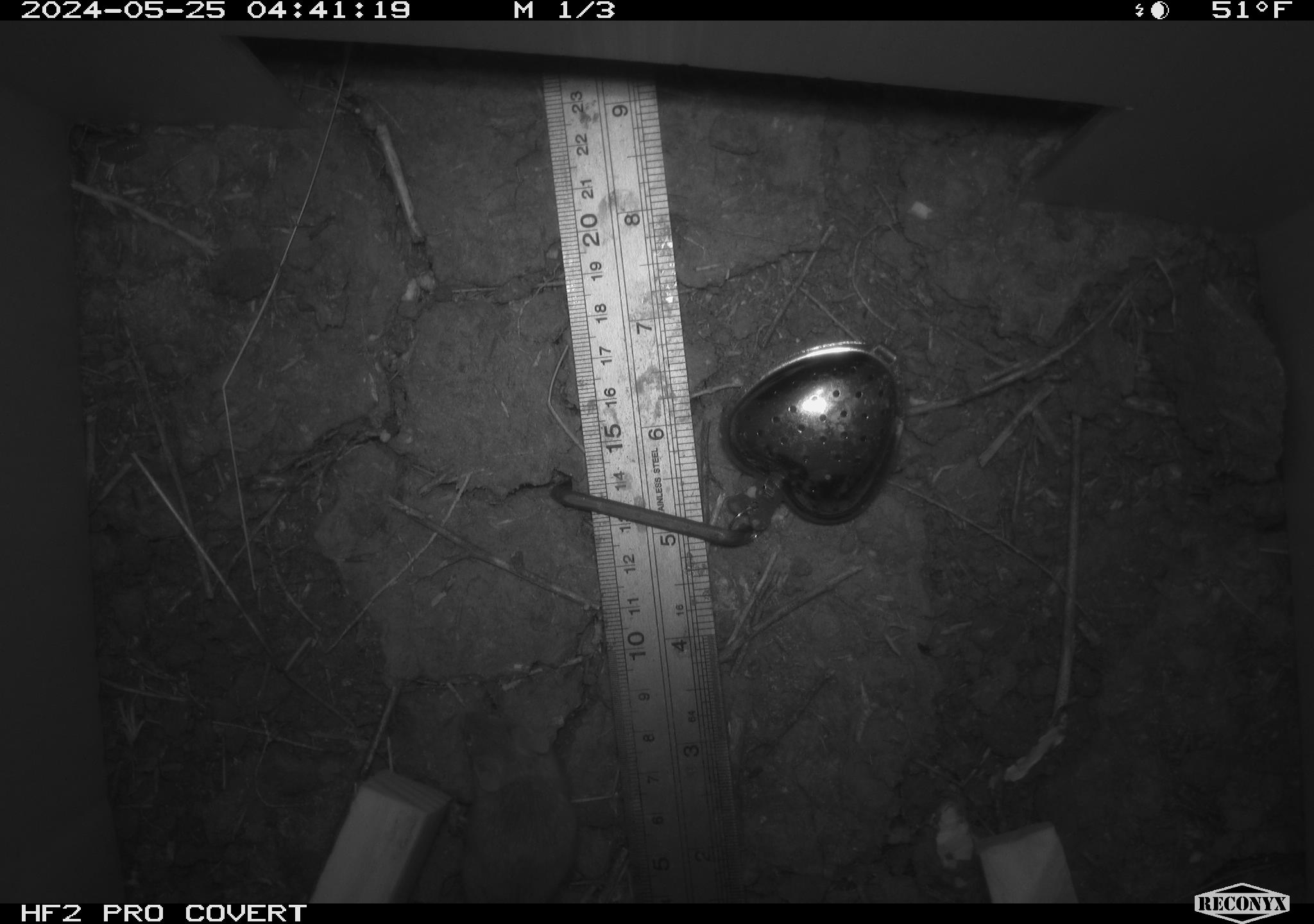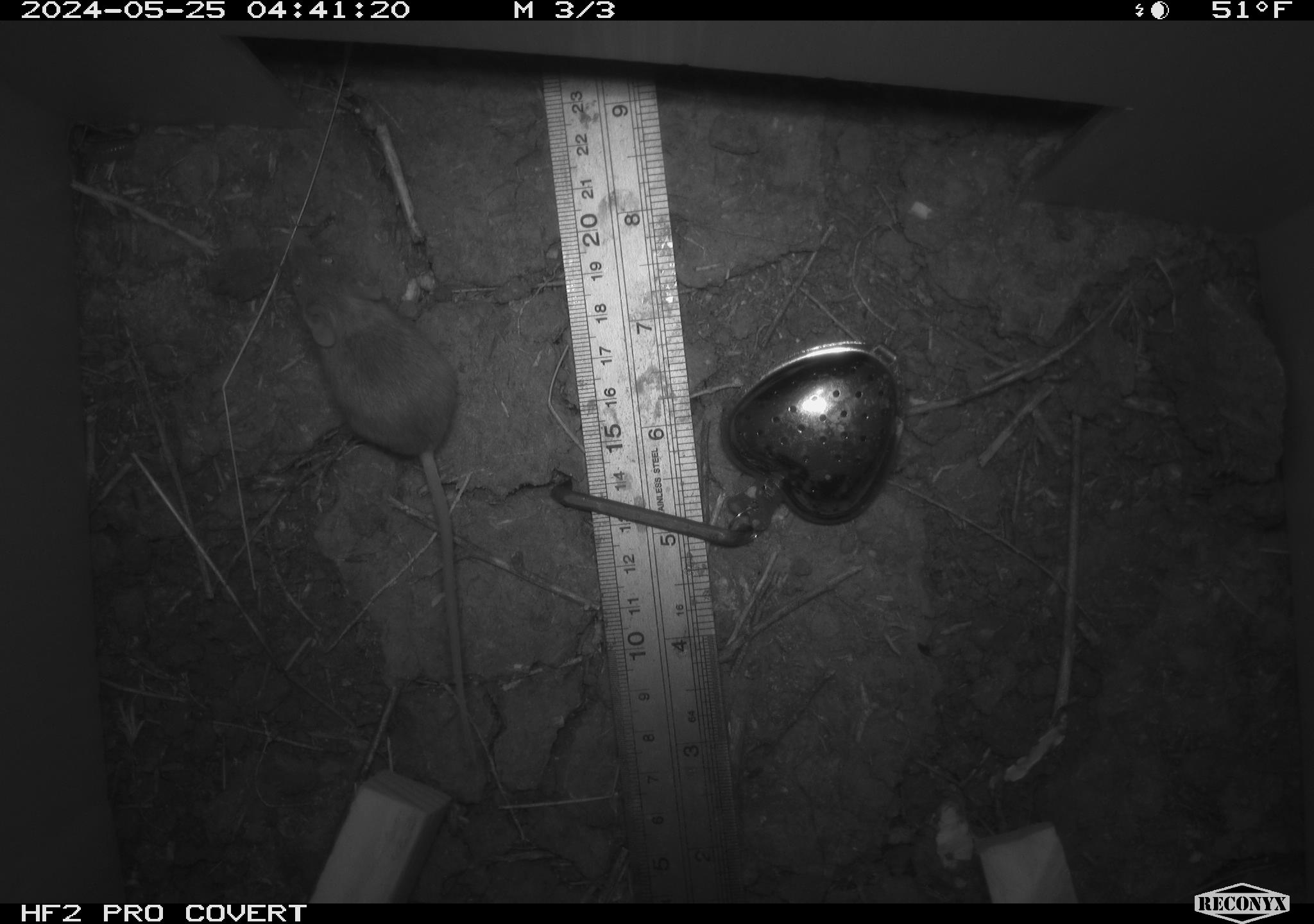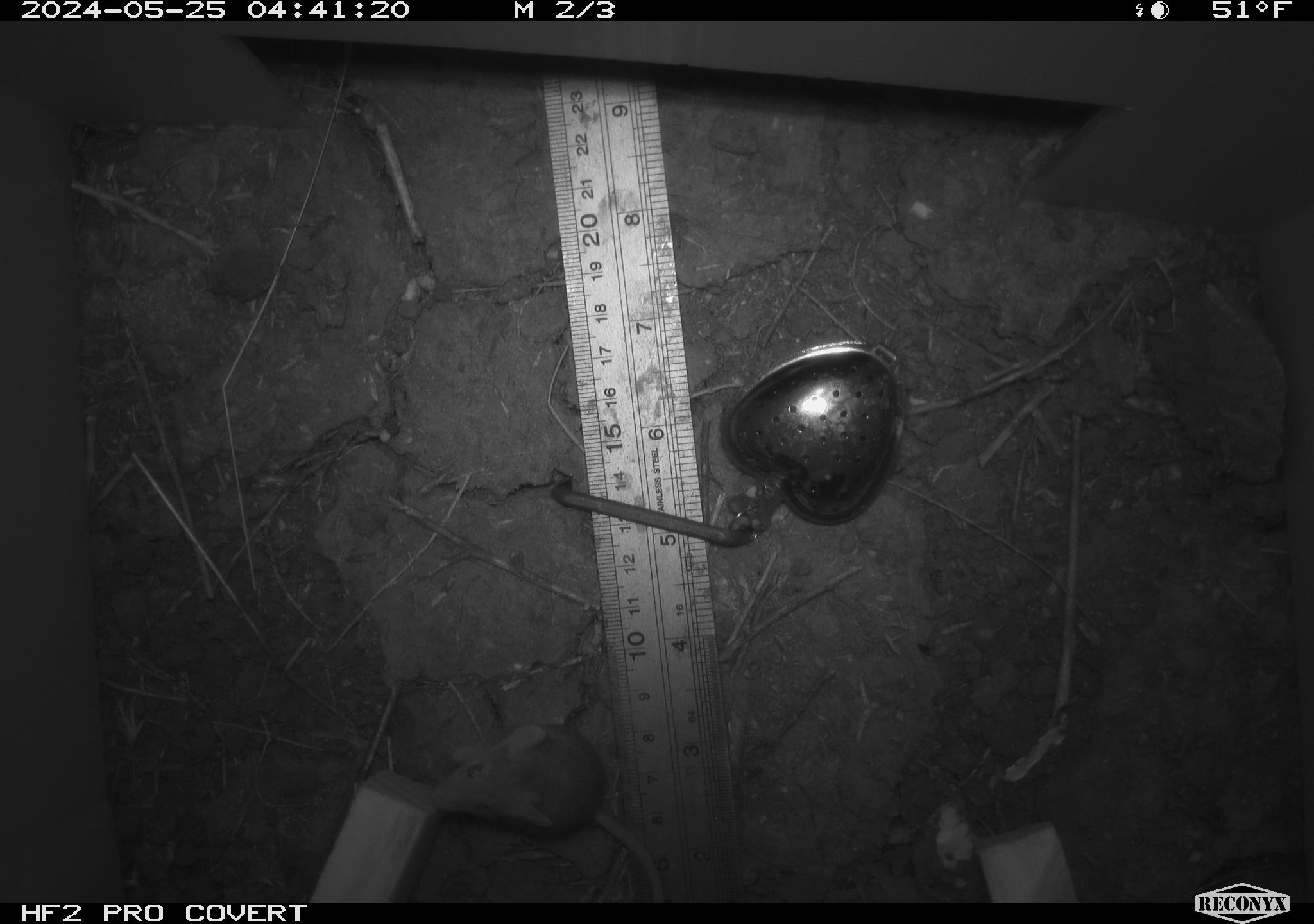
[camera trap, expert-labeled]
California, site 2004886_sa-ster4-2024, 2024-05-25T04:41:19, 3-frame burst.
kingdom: Animalia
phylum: Chordata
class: Mammalia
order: Rodentia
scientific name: Rodentia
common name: mouse species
Mouse species (Rodentia).